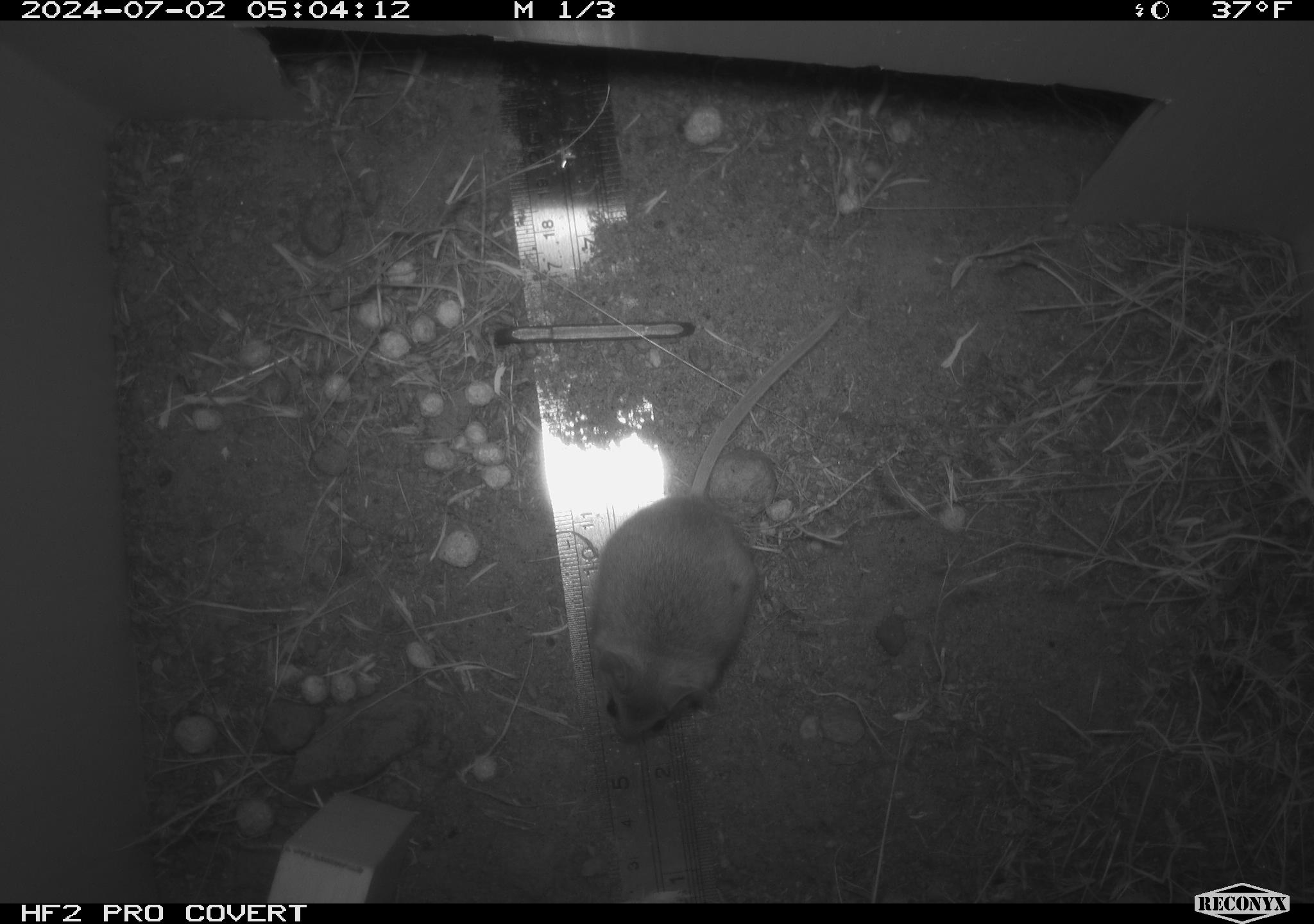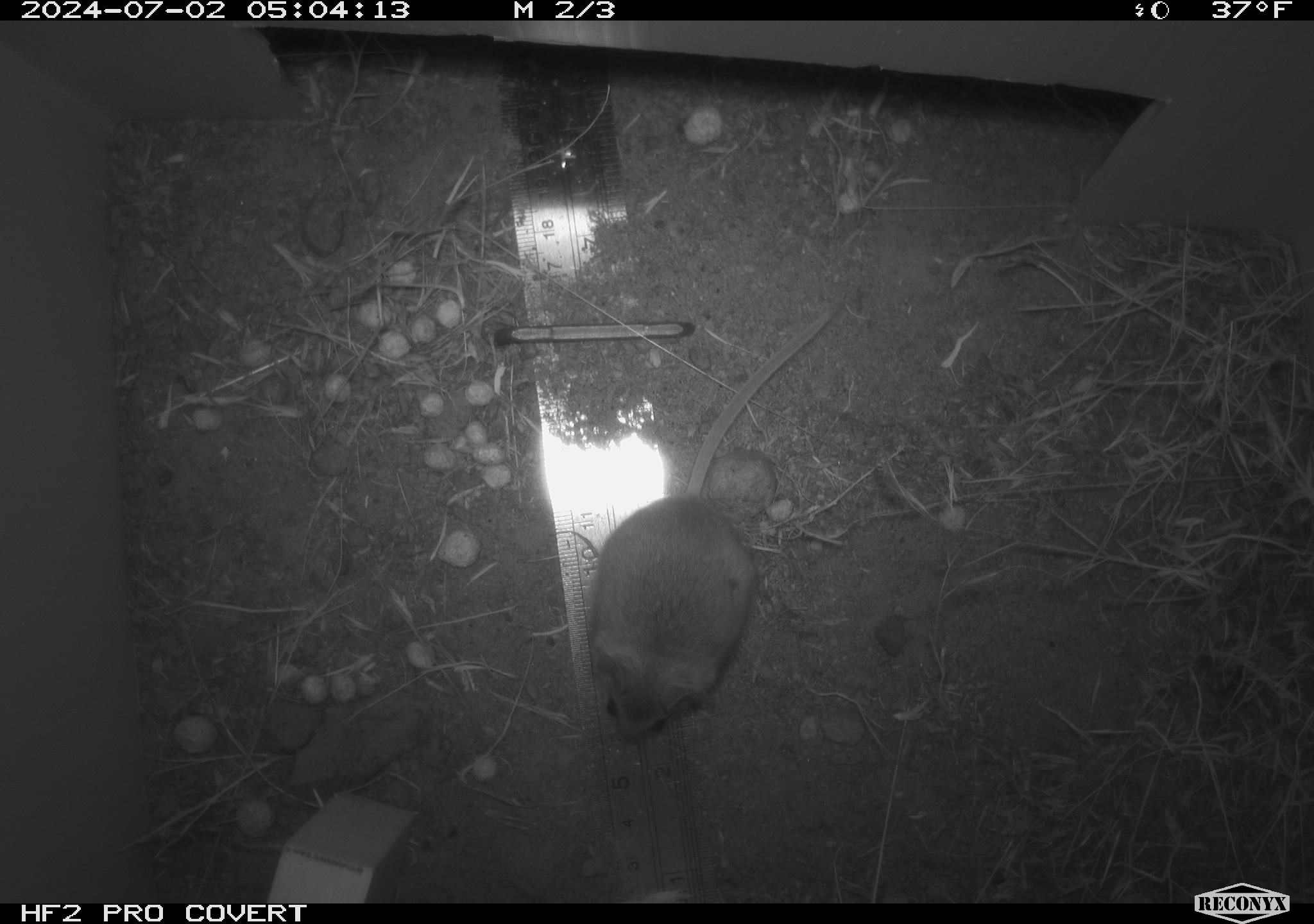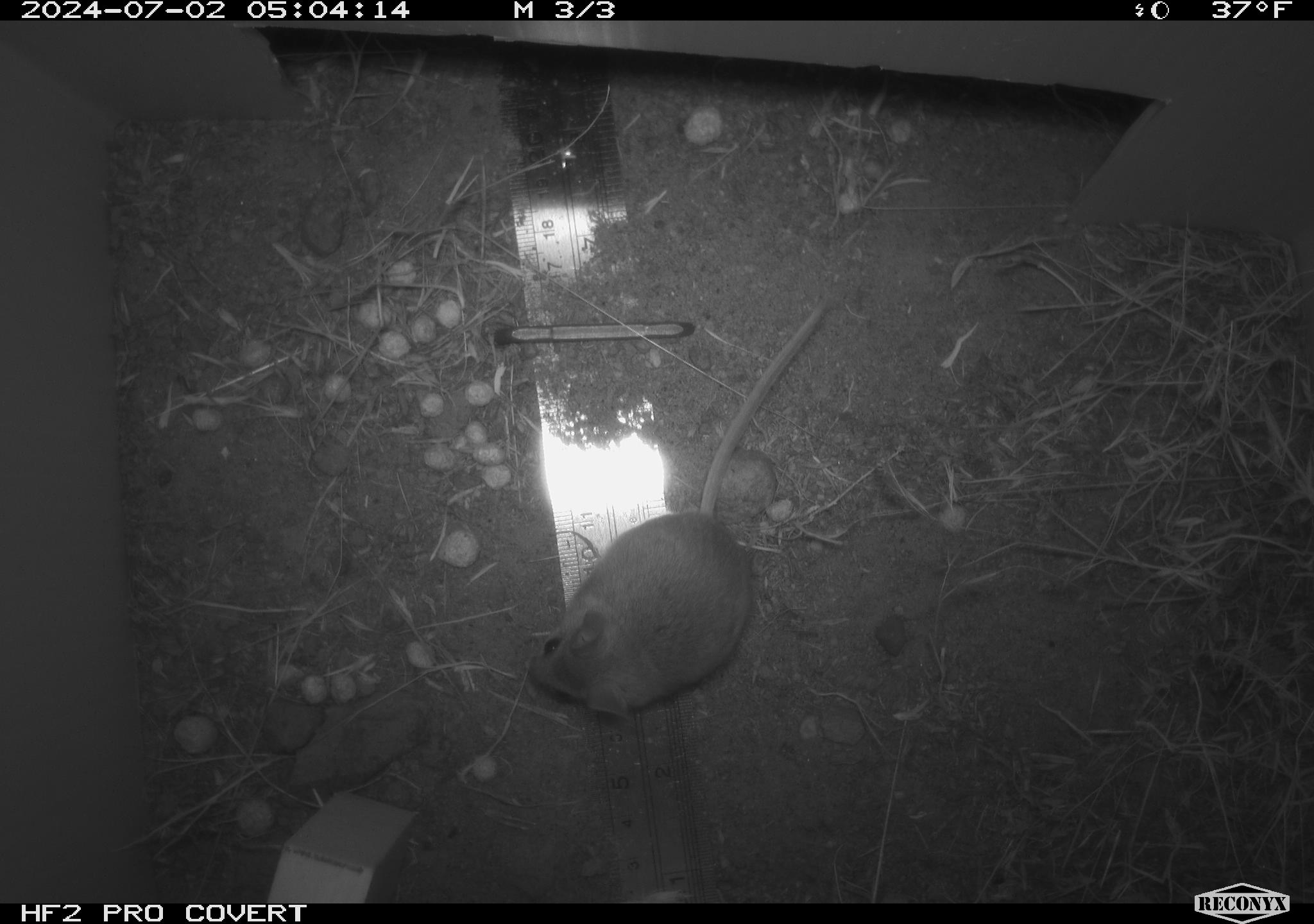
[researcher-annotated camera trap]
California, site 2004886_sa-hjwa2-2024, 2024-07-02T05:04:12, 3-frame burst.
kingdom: Animalia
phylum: Chordata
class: Mammalia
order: Rodentia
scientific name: Rodentia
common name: rodent